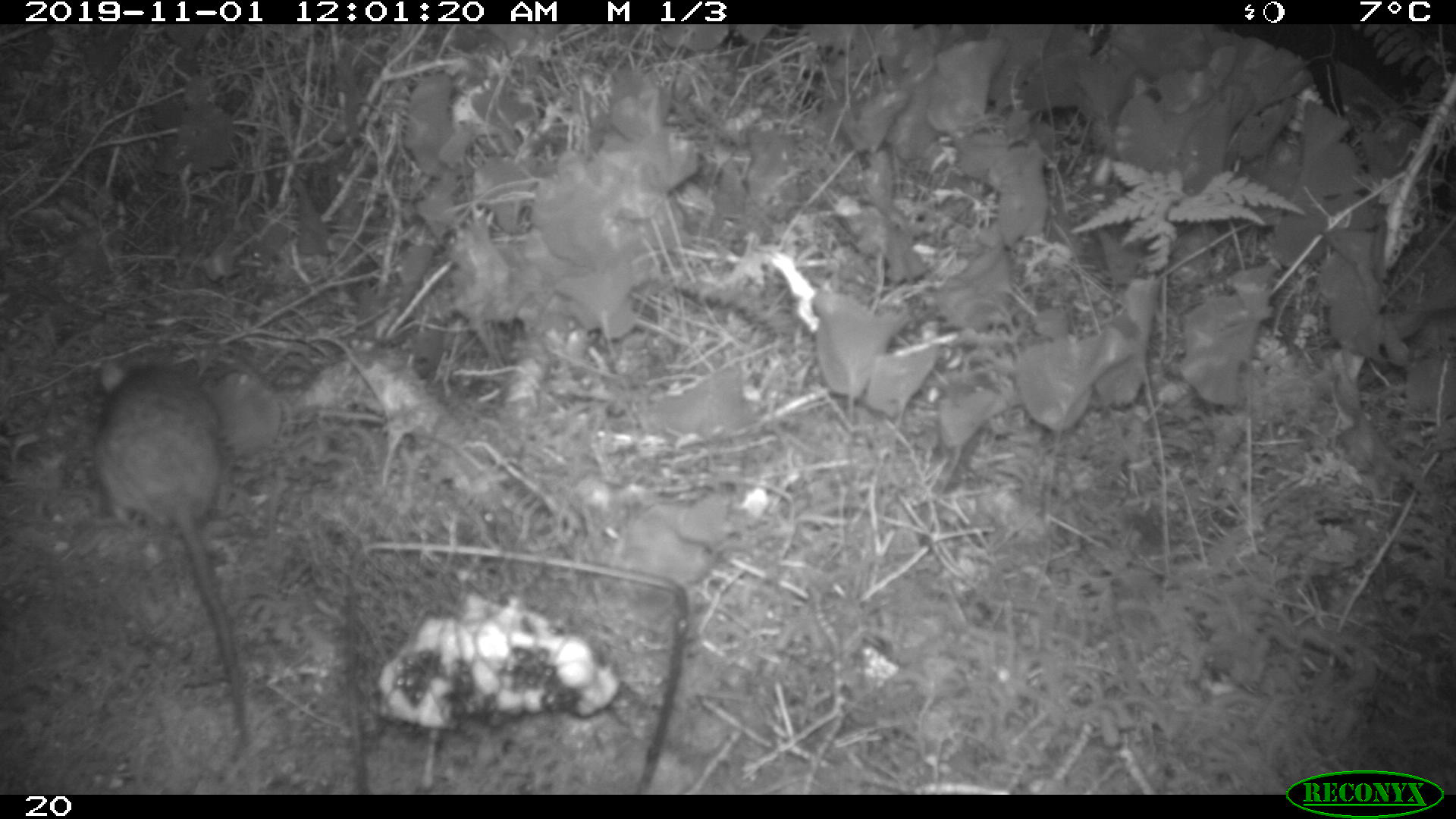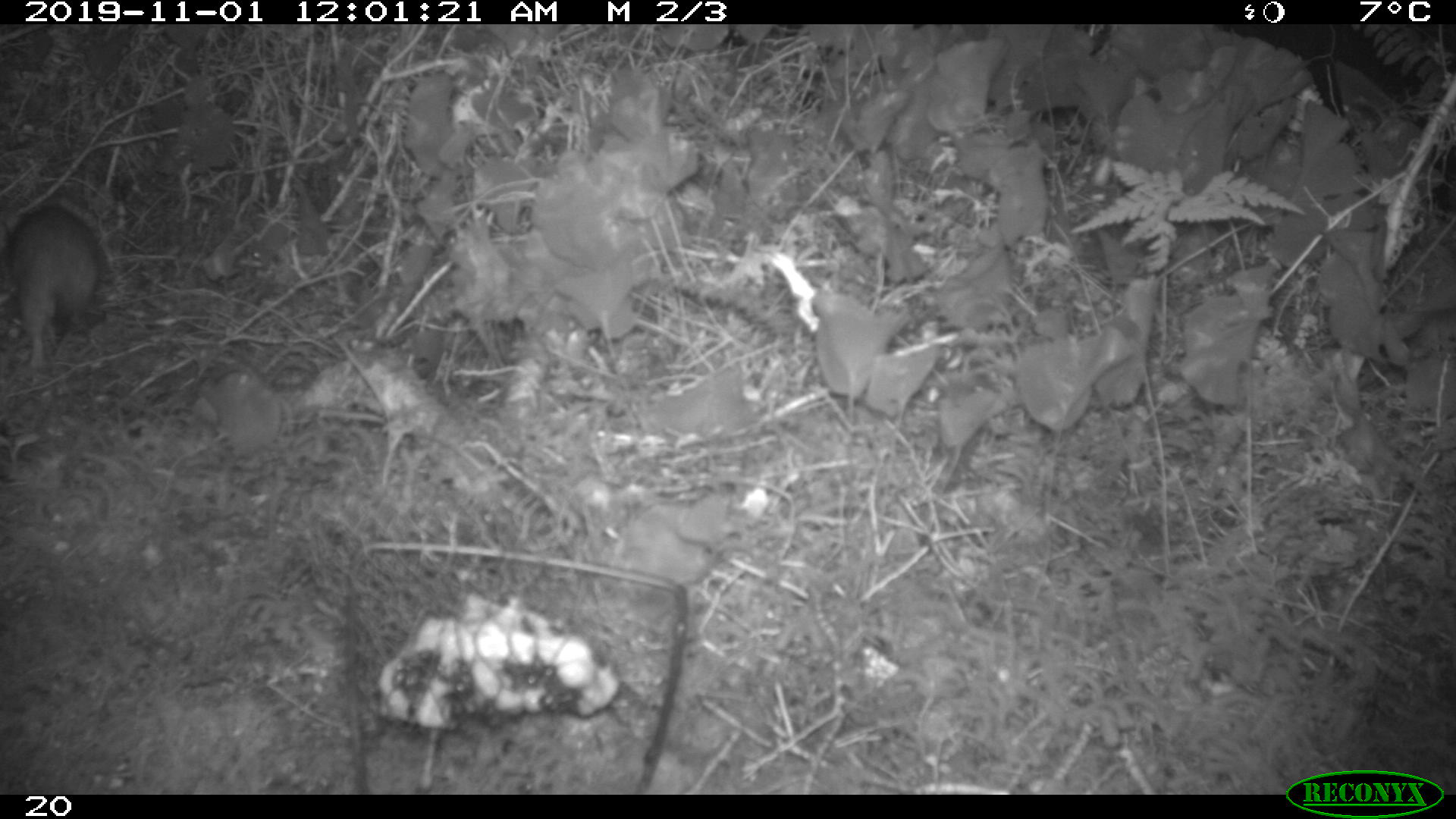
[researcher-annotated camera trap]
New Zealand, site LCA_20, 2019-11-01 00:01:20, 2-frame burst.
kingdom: Animalia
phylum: Chordata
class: Mammalia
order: Rodentia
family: Muridae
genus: Rattus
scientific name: Rattus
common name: rat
Rat (Rattus).